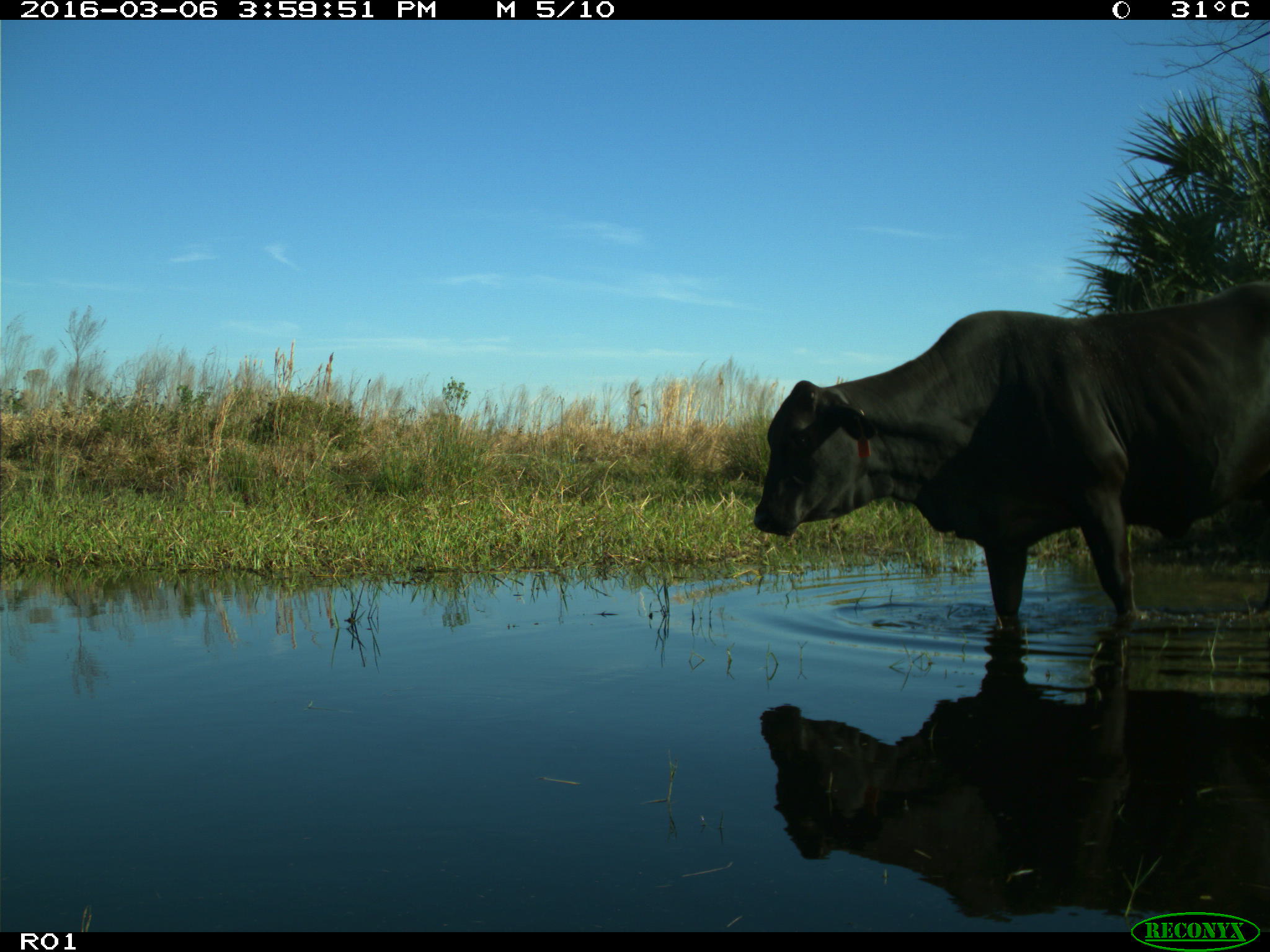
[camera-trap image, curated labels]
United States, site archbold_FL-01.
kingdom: Animalia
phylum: Chordata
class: Mammalia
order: Artiodactyla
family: Bovidae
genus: Bos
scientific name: Bos taurus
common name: domestic cow